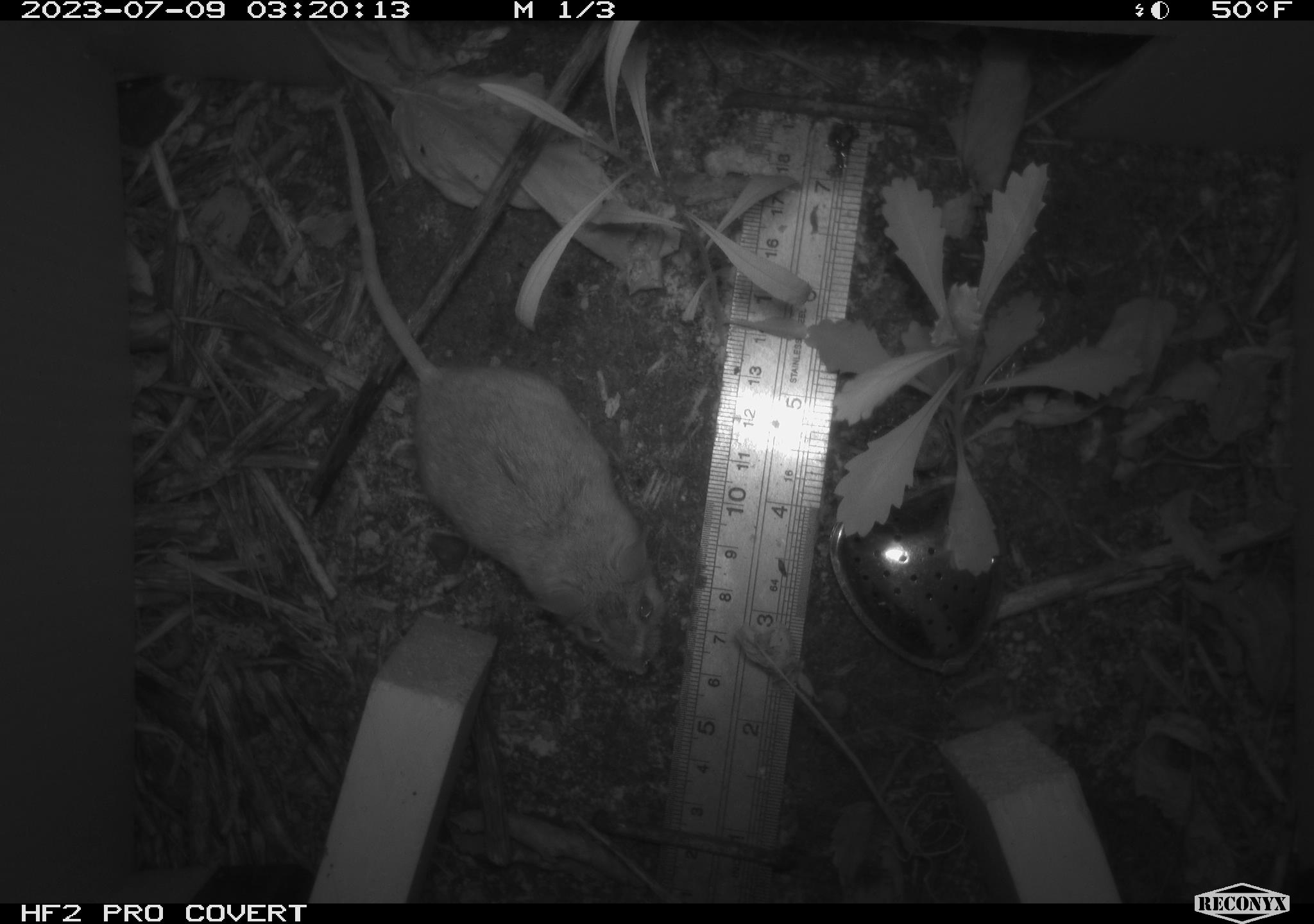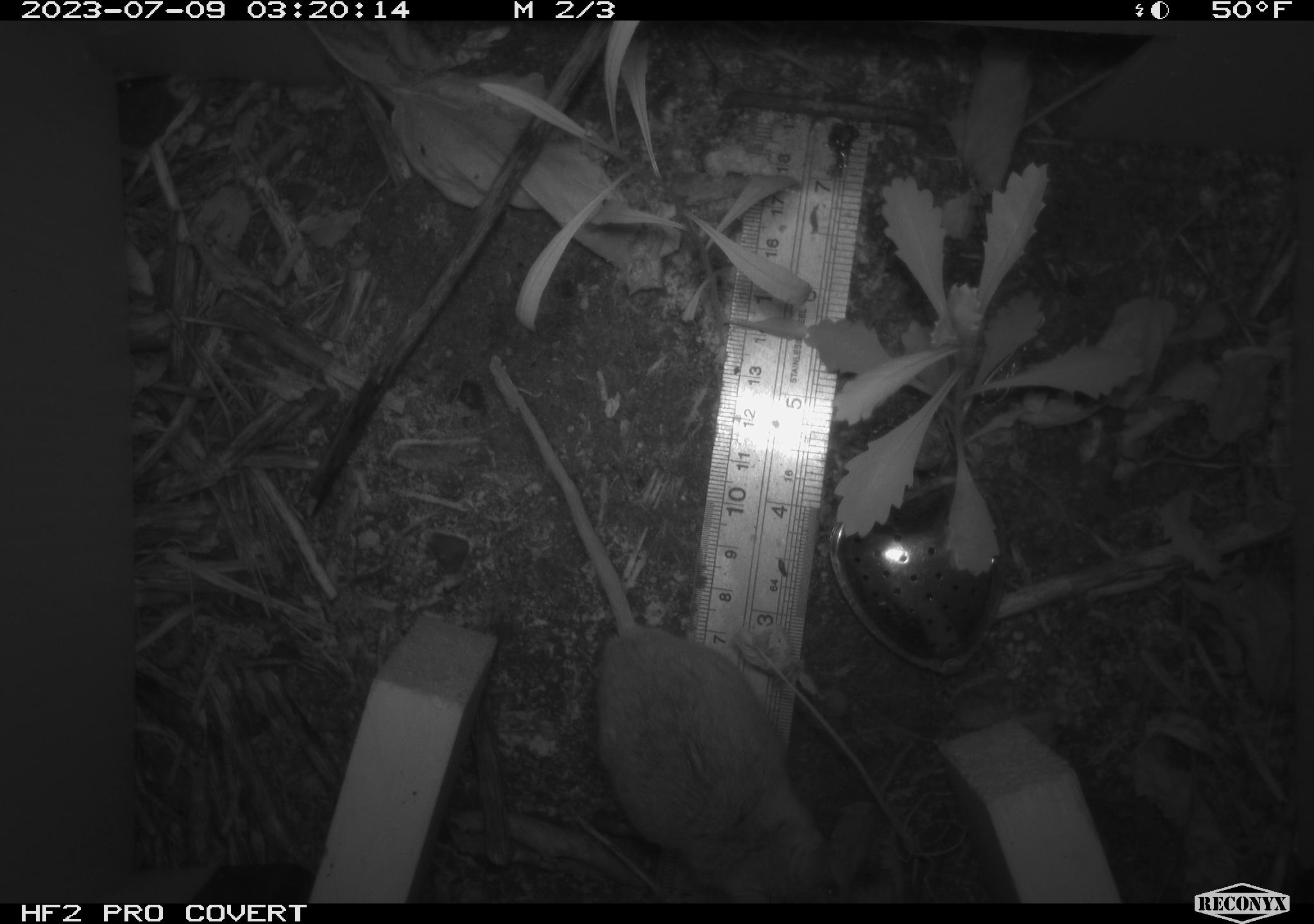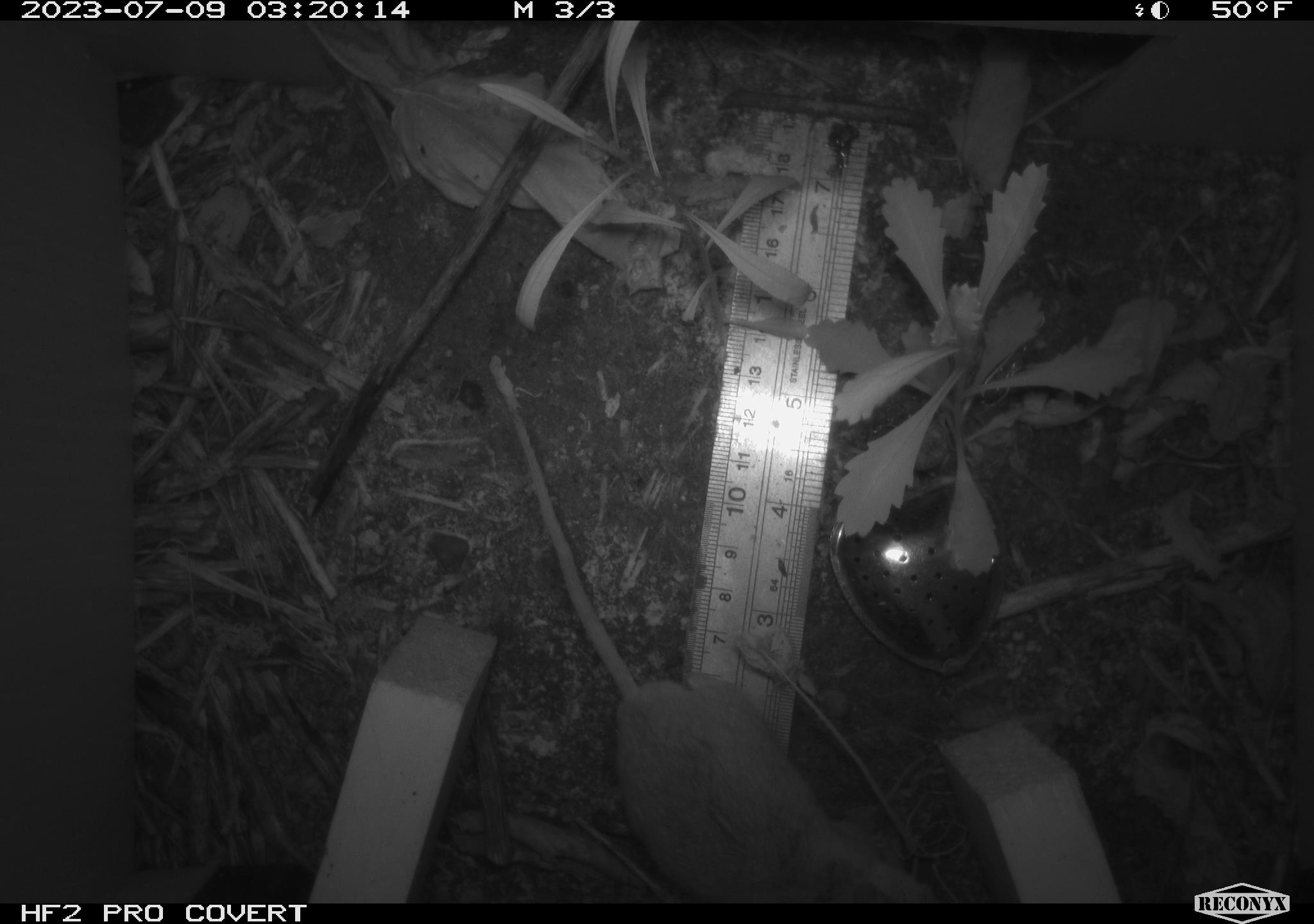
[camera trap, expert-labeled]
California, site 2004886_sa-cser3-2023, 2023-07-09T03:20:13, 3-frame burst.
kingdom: Animalia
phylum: Chordata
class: Mammalia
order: Rodentia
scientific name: Rodentia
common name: mouse species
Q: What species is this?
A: Mouse species (Rodentia).